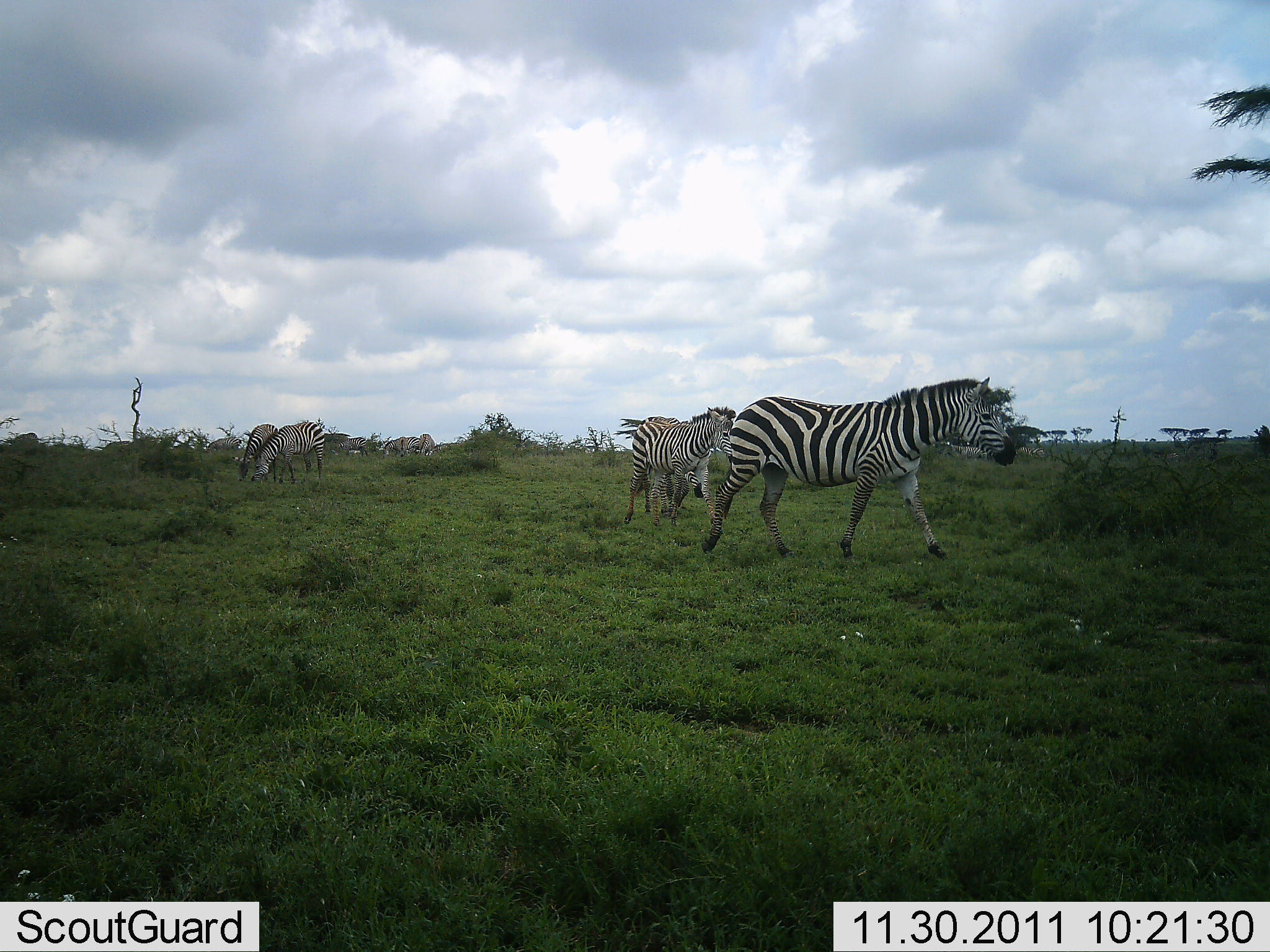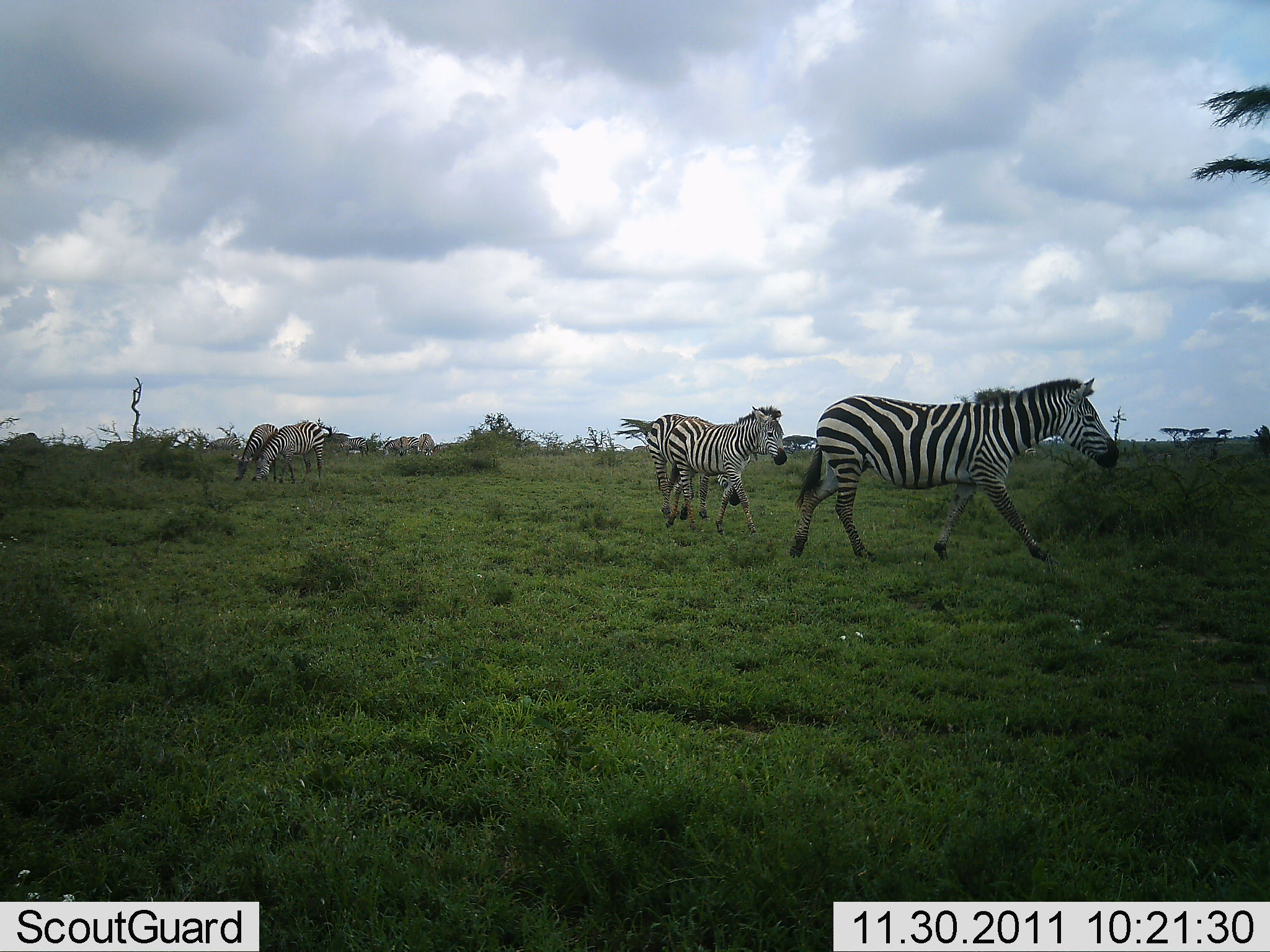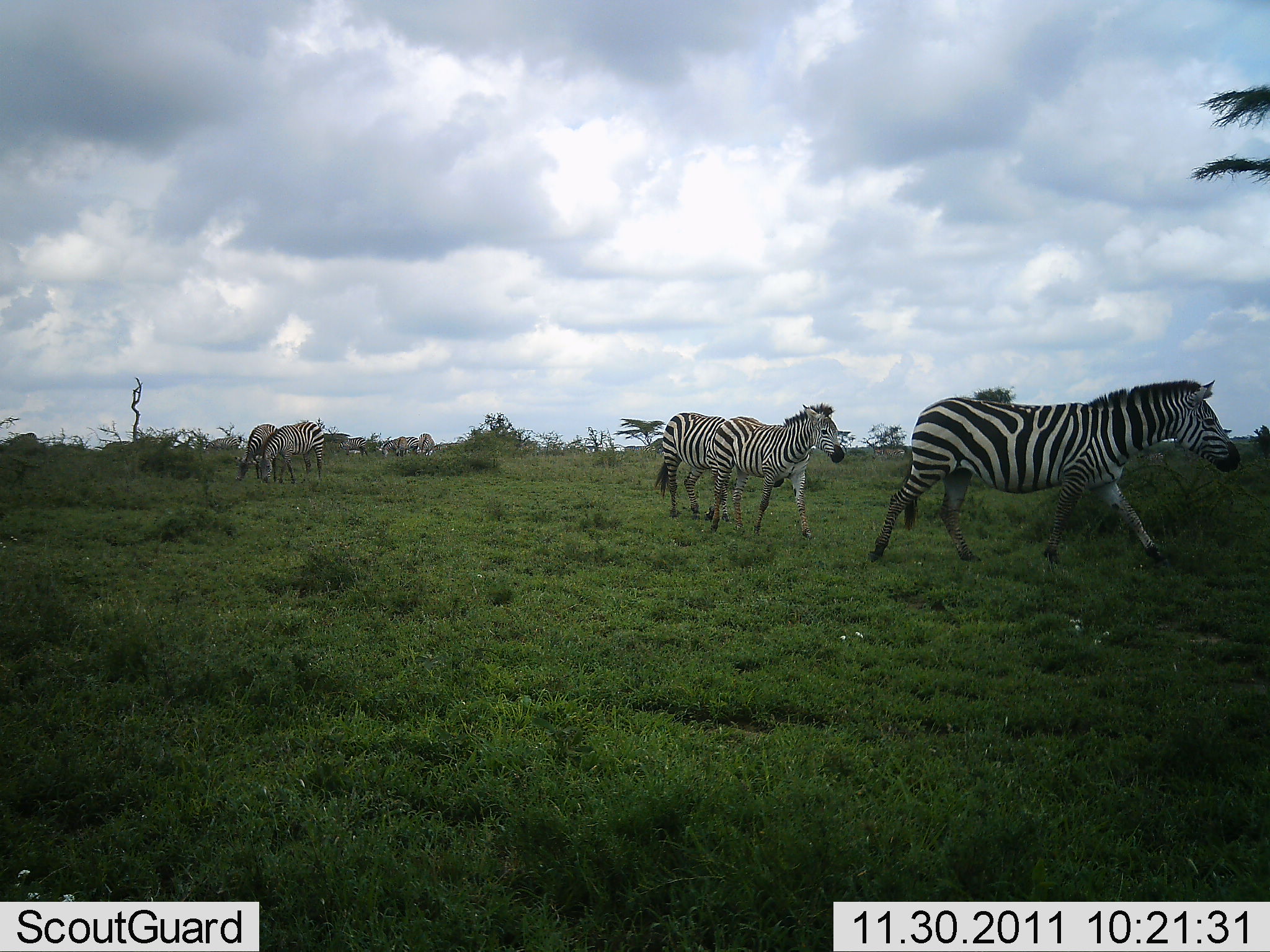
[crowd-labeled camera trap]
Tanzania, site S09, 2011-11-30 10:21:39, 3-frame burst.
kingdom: Animalia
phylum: Chordata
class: Mammalia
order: Perissodactyla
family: Equidae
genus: Equus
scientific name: Equus quagga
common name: plains zebra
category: zebra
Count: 7.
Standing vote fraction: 29%.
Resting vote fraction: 7%.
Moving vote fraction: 100%.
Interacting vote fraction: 0%.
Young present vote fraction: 0%.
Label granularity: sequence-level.